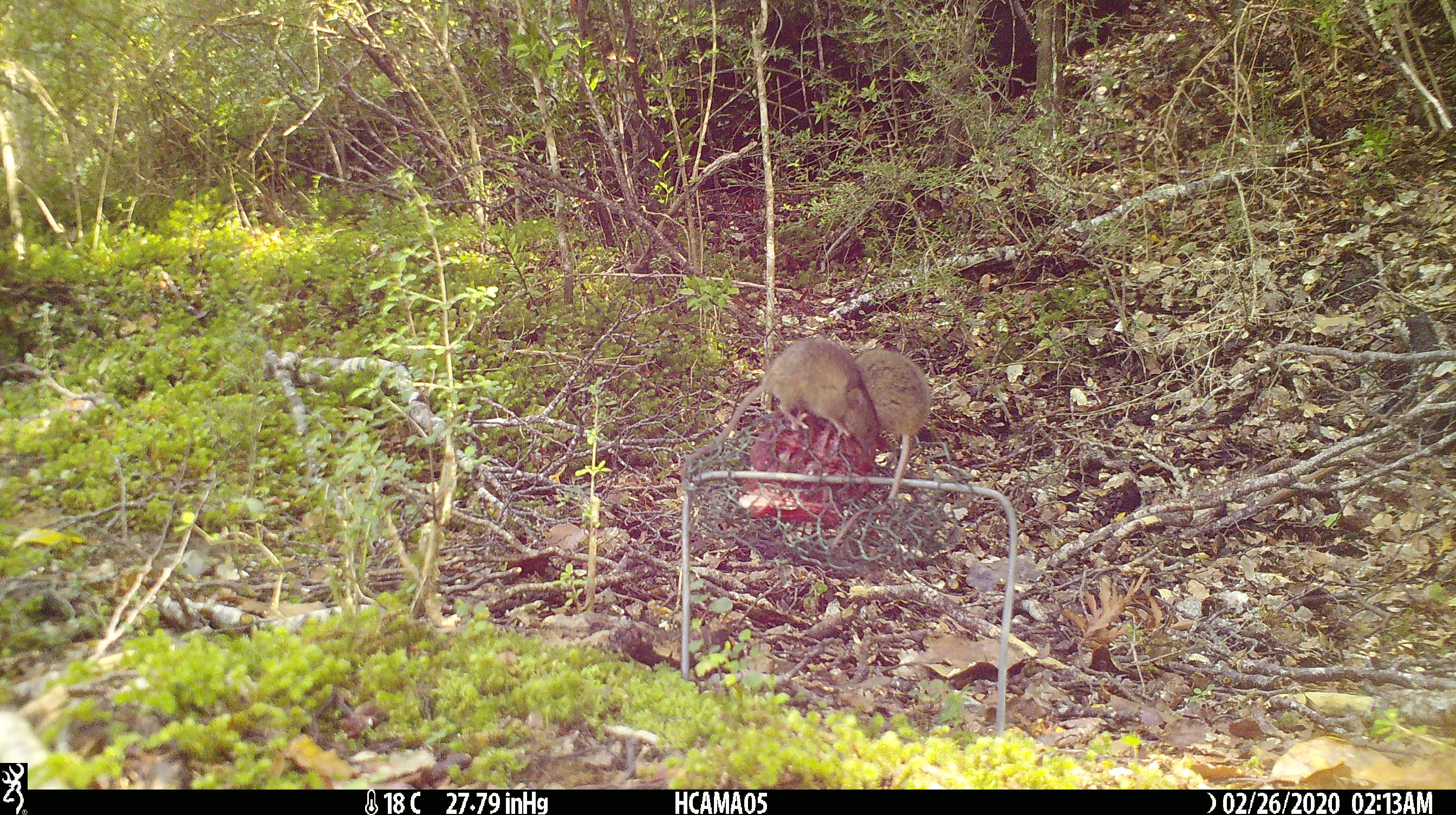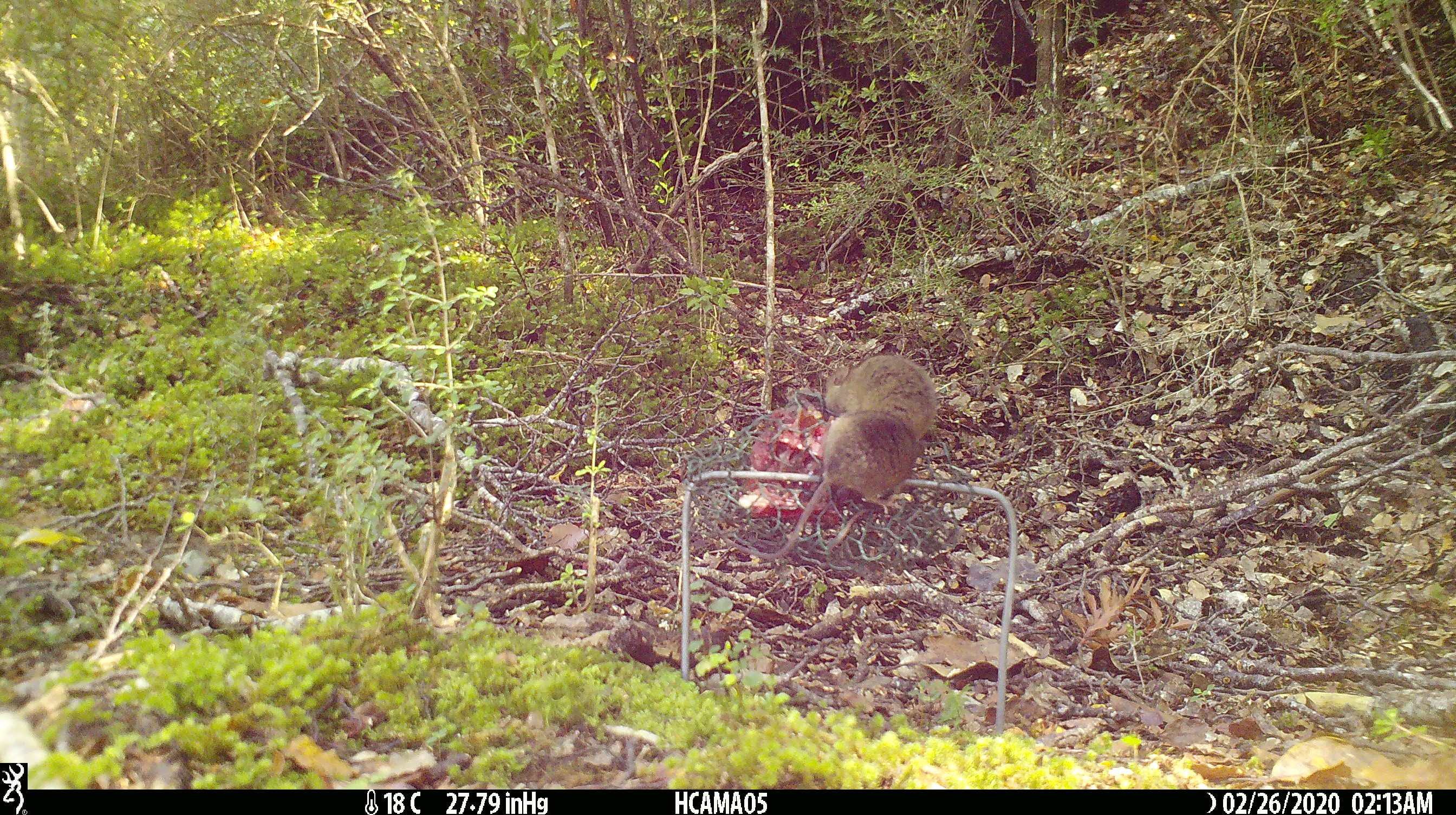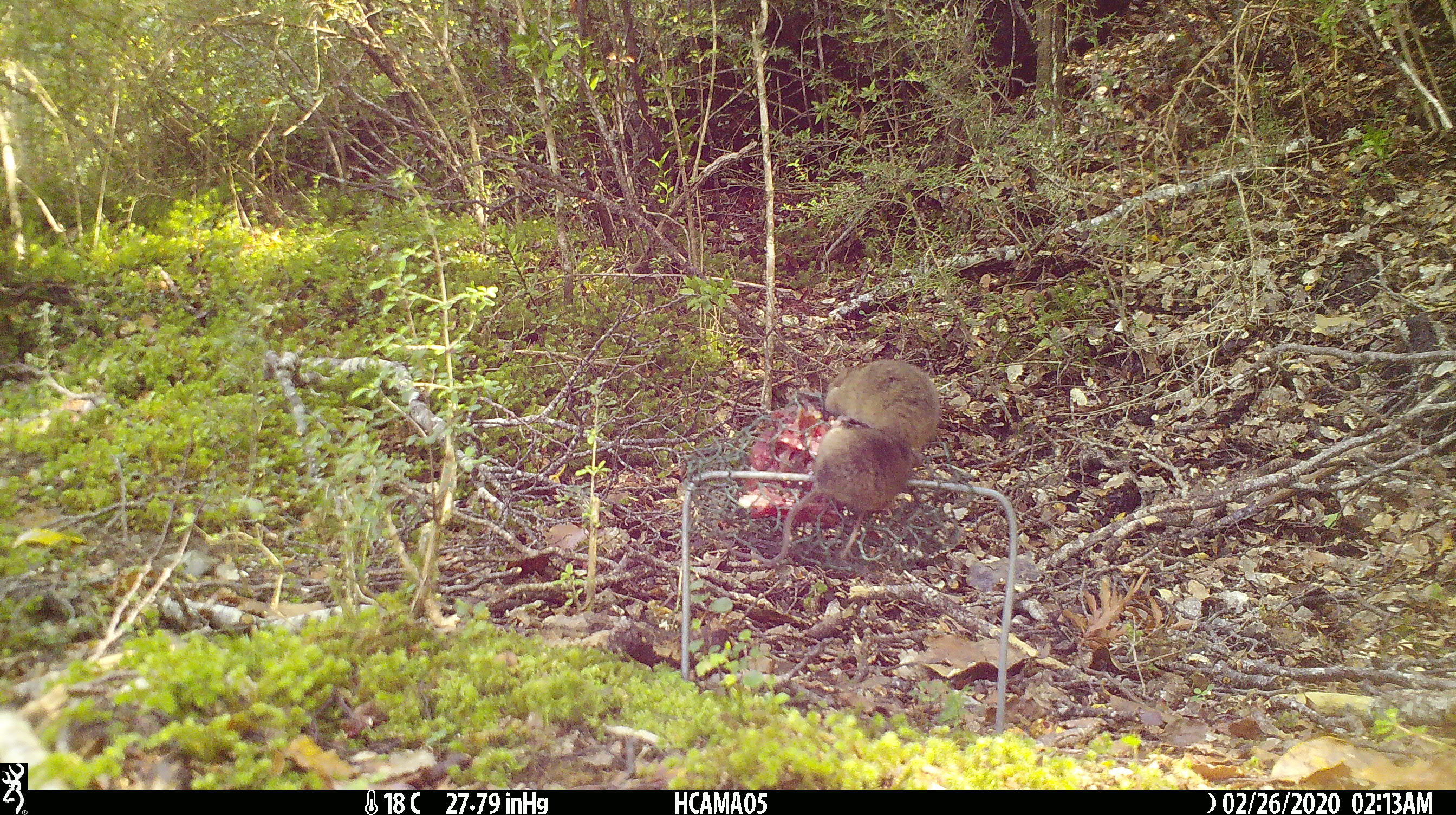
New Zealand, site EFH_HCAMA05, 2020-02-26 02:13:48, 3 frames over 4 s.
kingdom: Animalia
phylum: Chordata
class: Mammalia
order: Rodentia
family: Muridae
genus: Mus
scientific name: Mus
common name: mouse